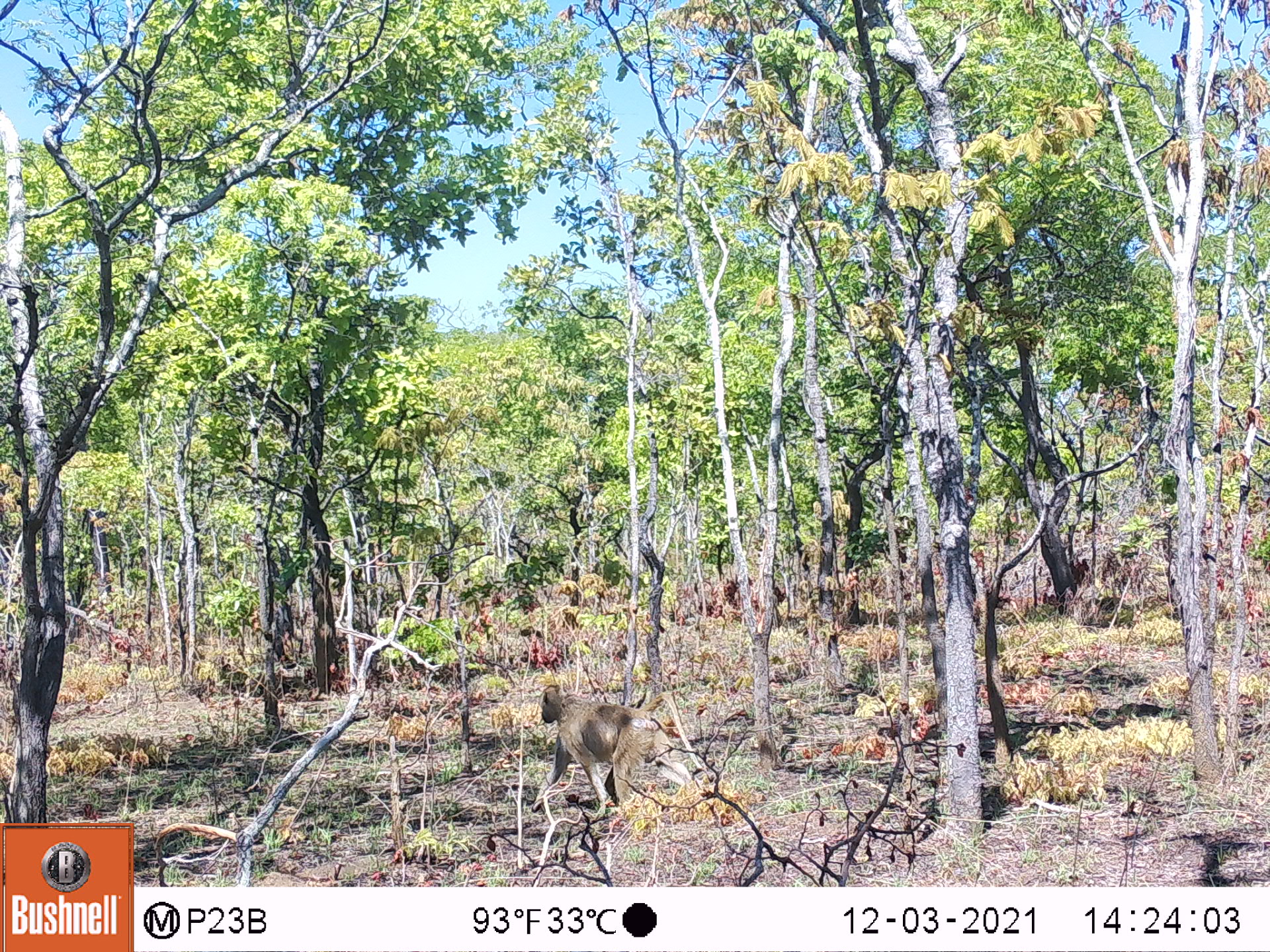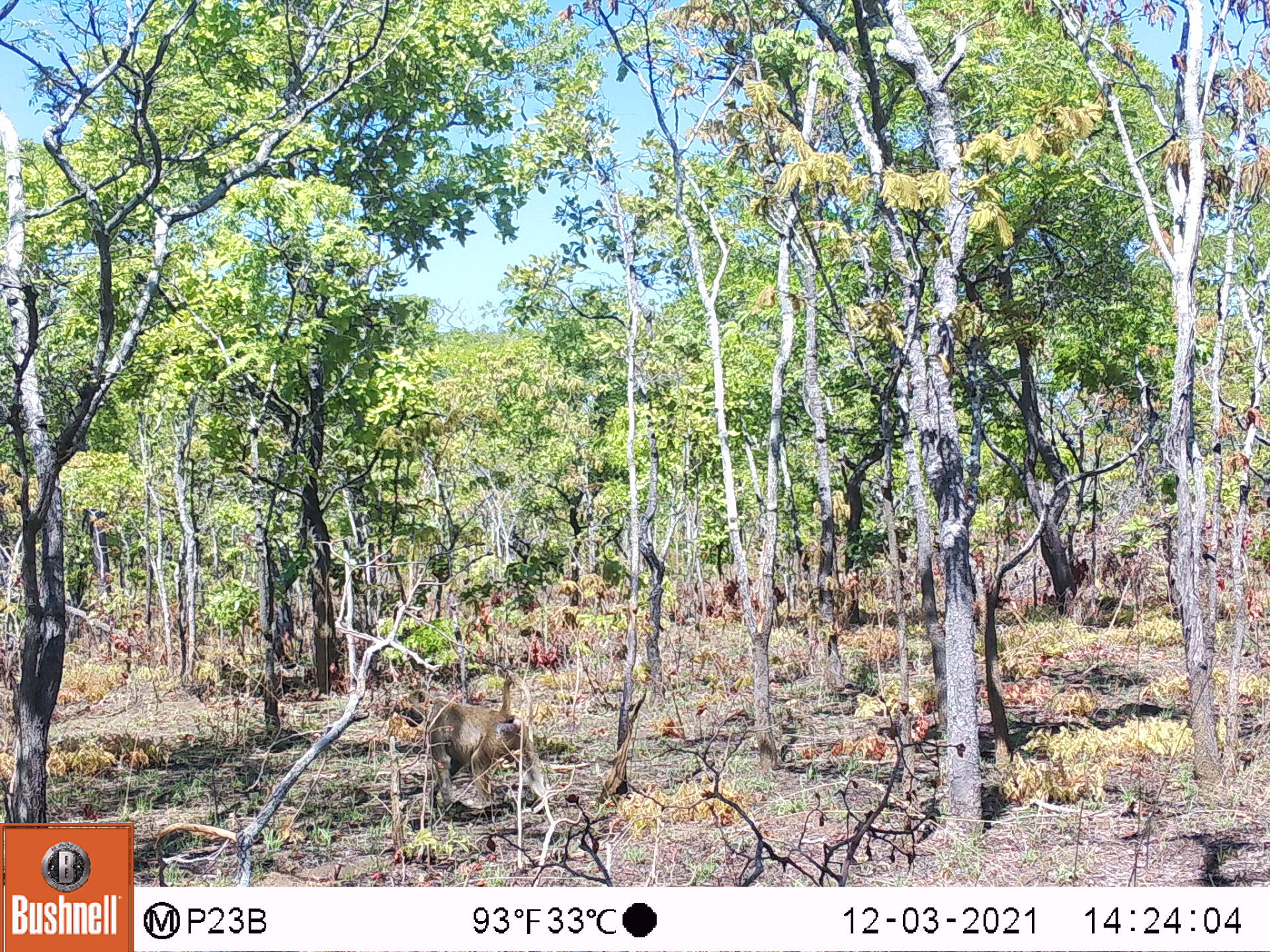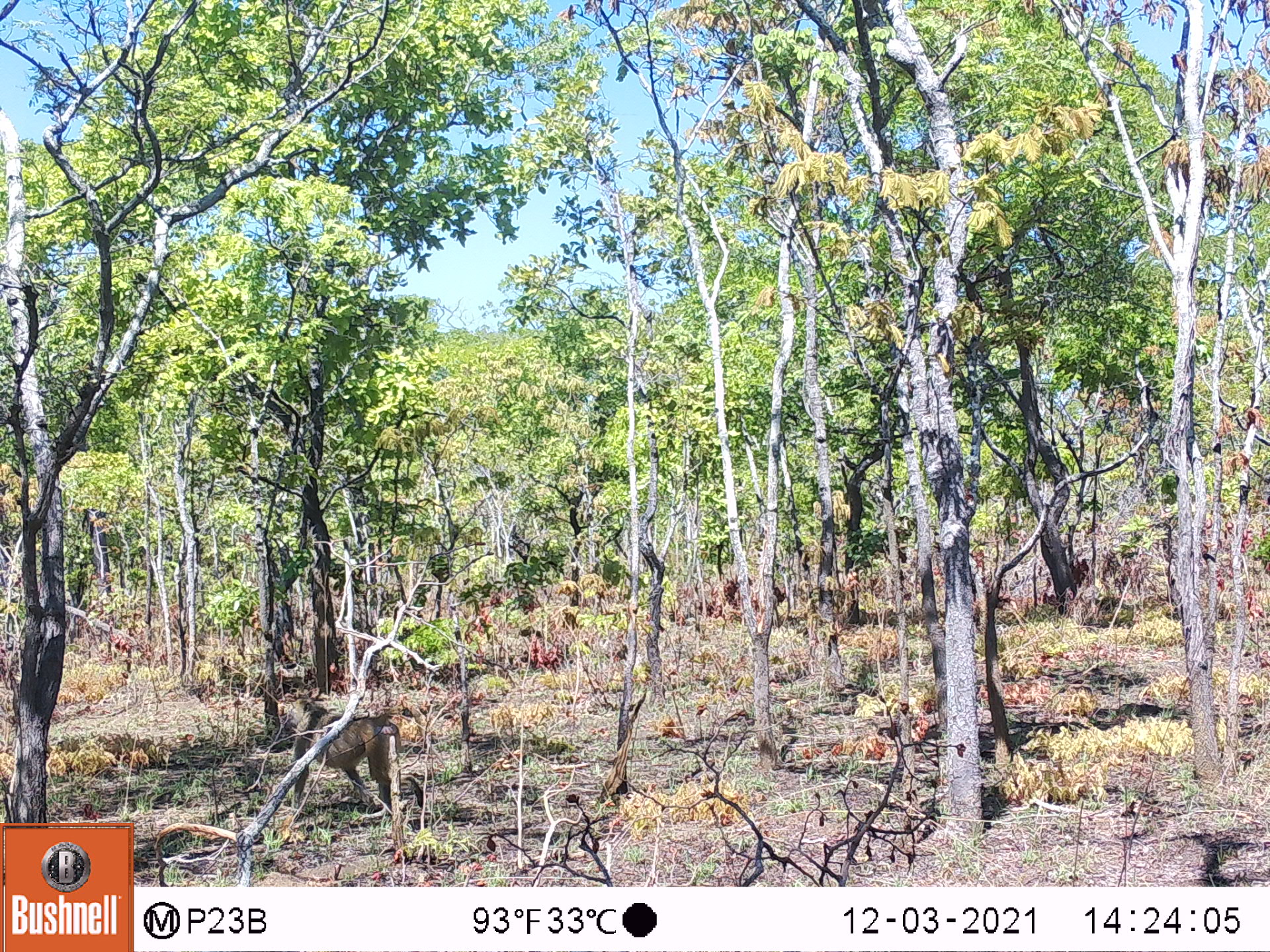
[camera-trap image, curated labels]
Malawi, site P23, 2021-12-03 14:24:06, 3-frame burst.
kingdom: Animalia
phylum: Chordata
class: Mammalia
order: Primates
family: Cercopithecidae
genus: Papio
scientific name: Papio cynocephalus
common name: yellow baboon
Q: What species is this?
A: Yellow baboon (Papio cynocephalus).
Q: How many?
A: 1.